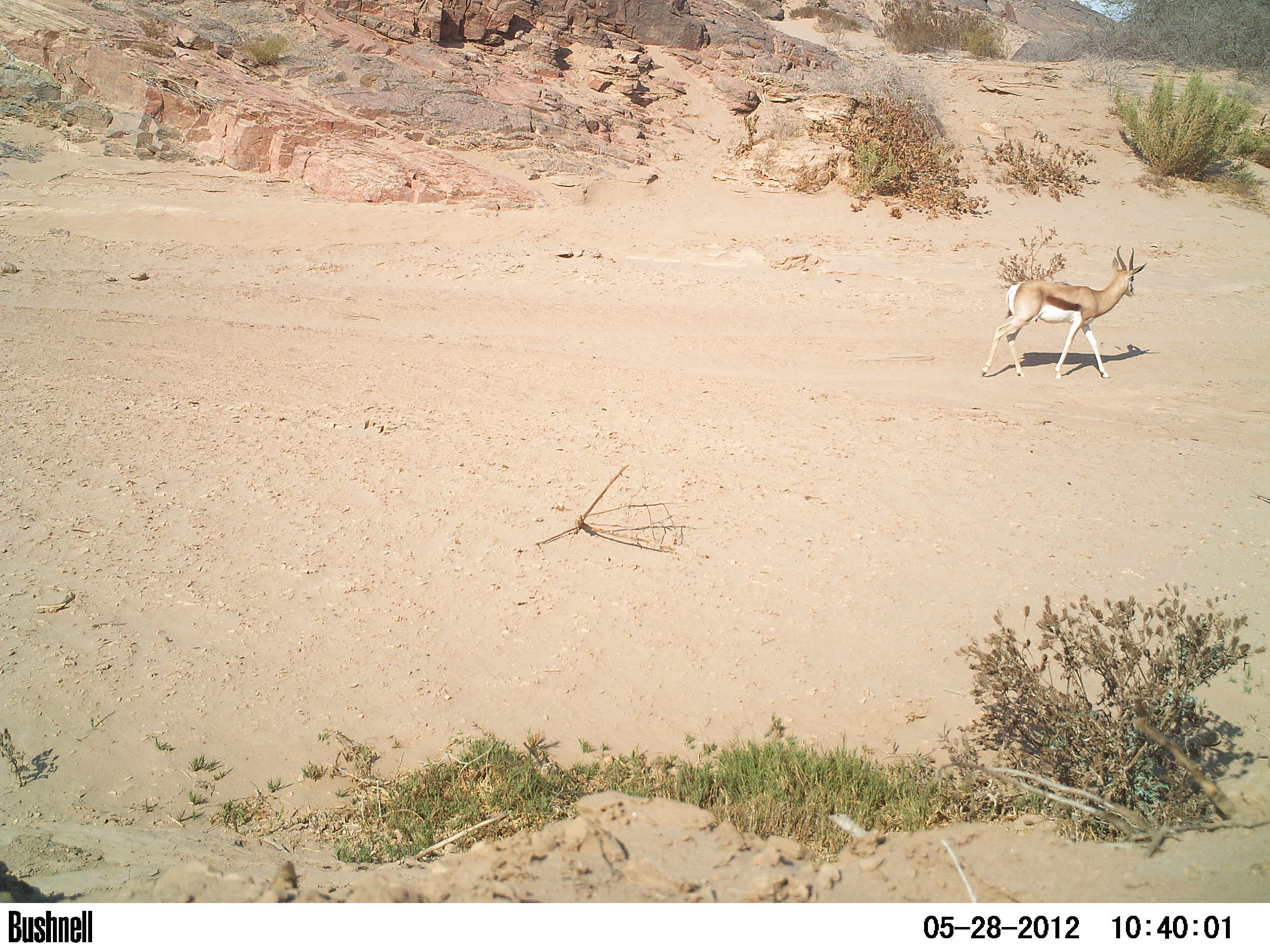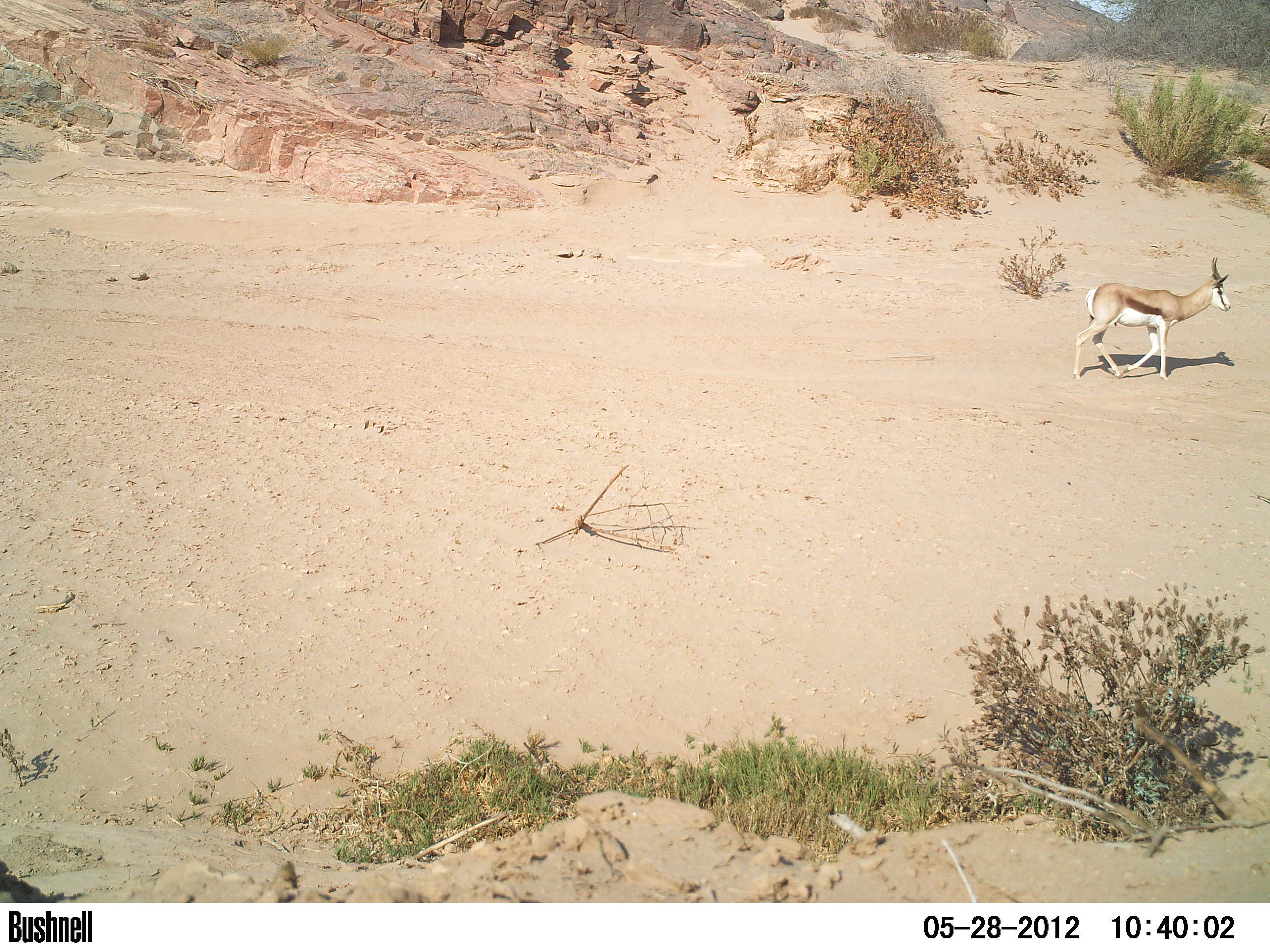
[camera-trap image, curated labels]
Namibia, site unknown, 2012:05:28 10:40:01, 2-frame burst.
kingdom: Animalia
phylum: Chordata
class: Mammalia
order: Artiodactyla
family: Bovidae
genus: Antidorcas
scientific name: Antidorcas marsupialis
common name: springbok